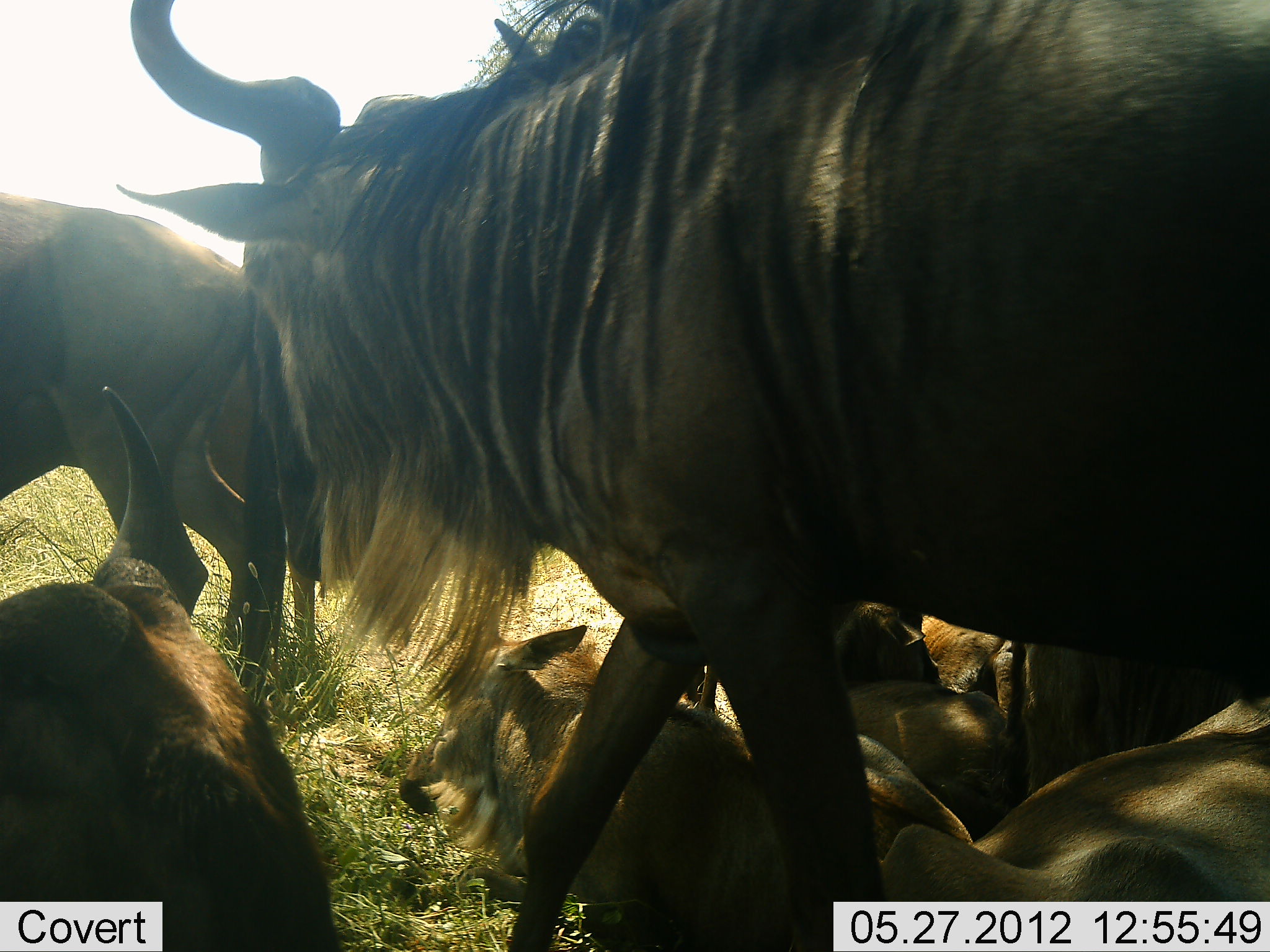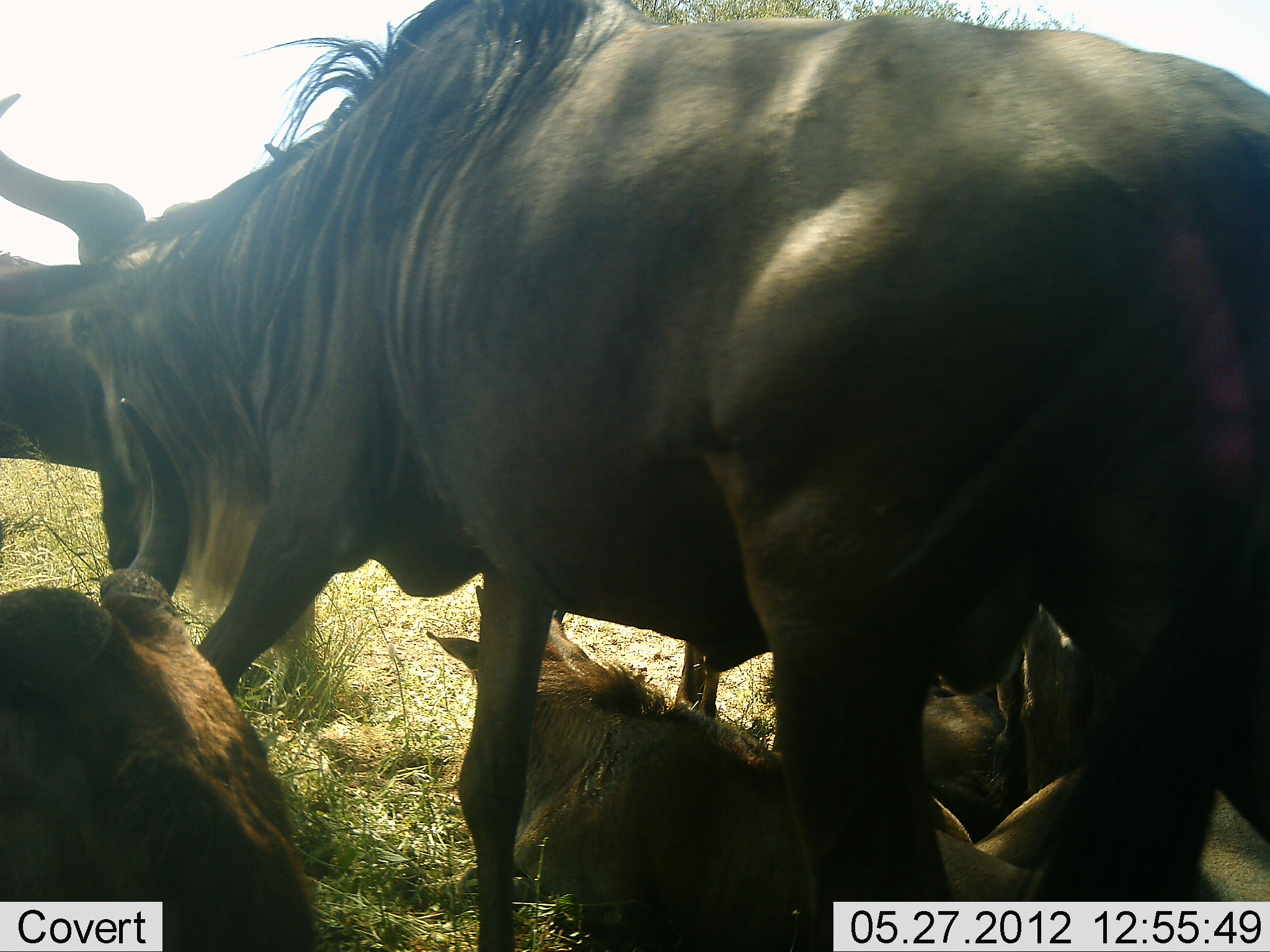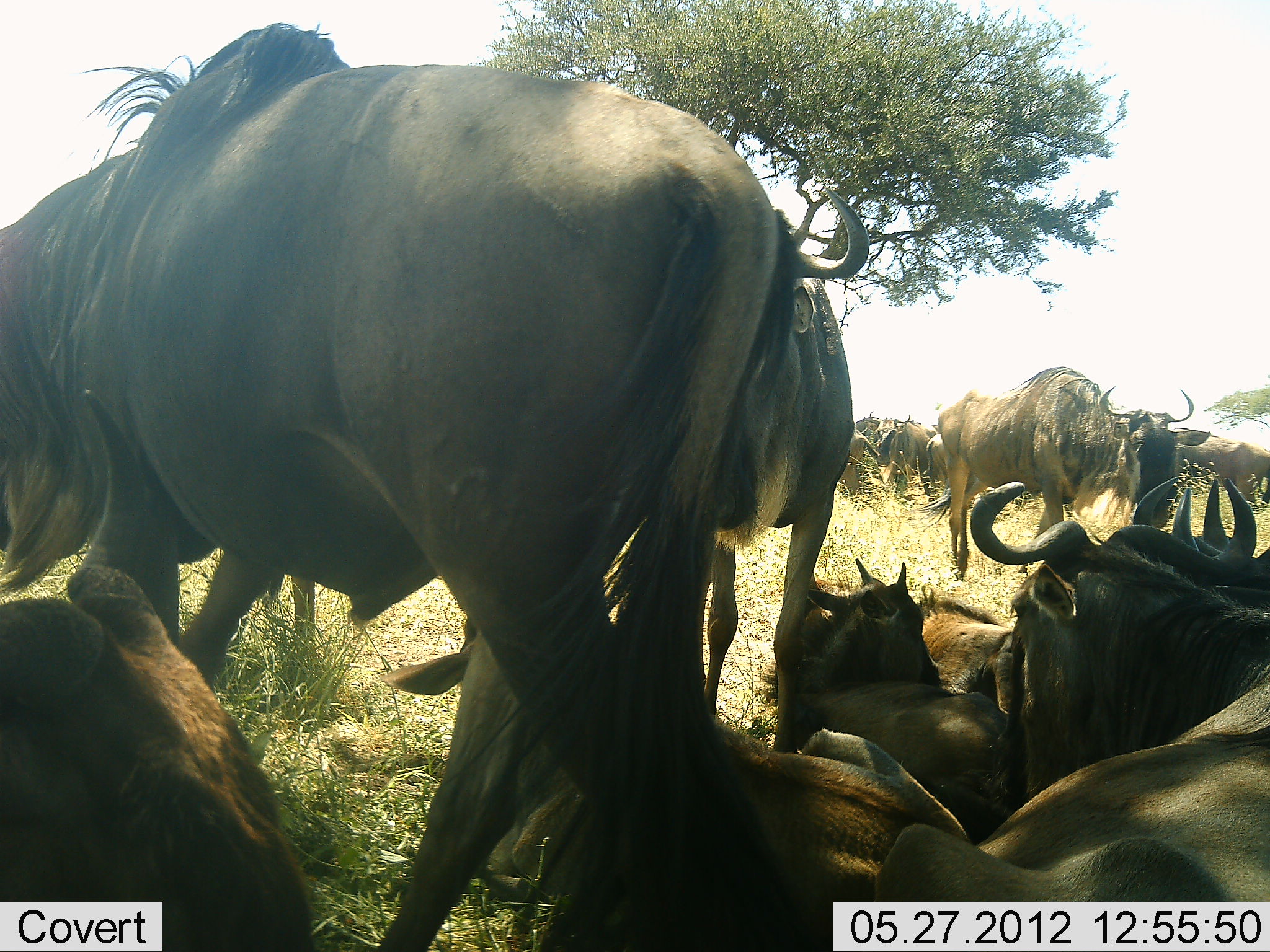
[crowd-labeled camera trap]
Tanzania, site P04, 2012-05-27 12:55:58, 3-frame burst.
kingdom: Animalia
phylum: Chordata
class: Mammalia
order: Artiodactyla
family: Bovidae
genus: Connochaetes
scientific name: Connochaetes taurinus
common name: blue wildebeest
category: wildebeest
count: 11-50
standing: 60%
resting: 100%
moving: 30%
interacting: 0%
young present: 50%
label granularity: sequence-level